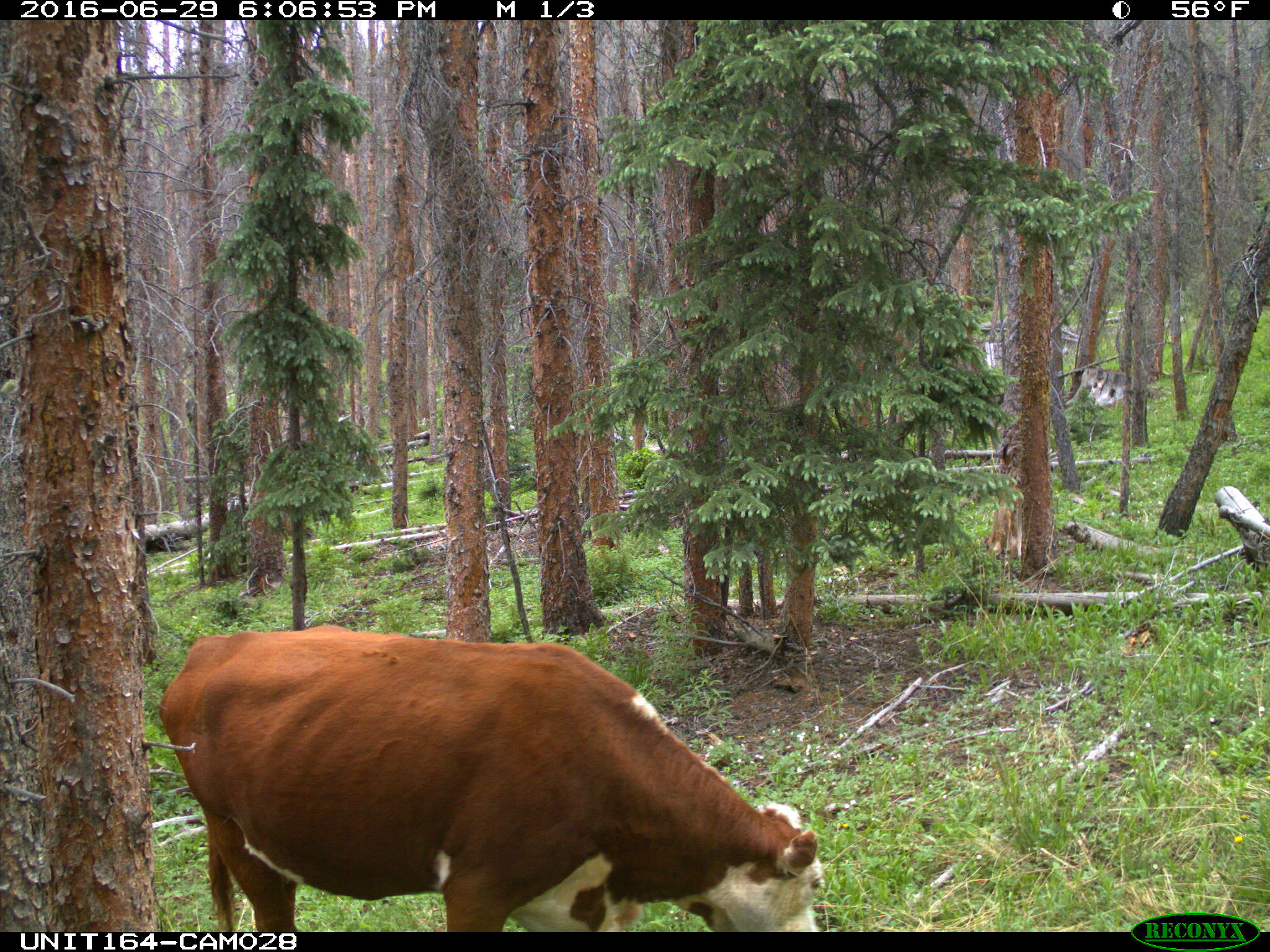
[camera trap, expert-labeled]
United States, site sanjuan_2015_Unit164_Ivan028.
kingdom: Animalia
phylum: Chordata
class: Mammalia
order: Artiodactyla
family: Bovidae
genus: Bos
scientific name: Bos taurus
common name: domestic cow